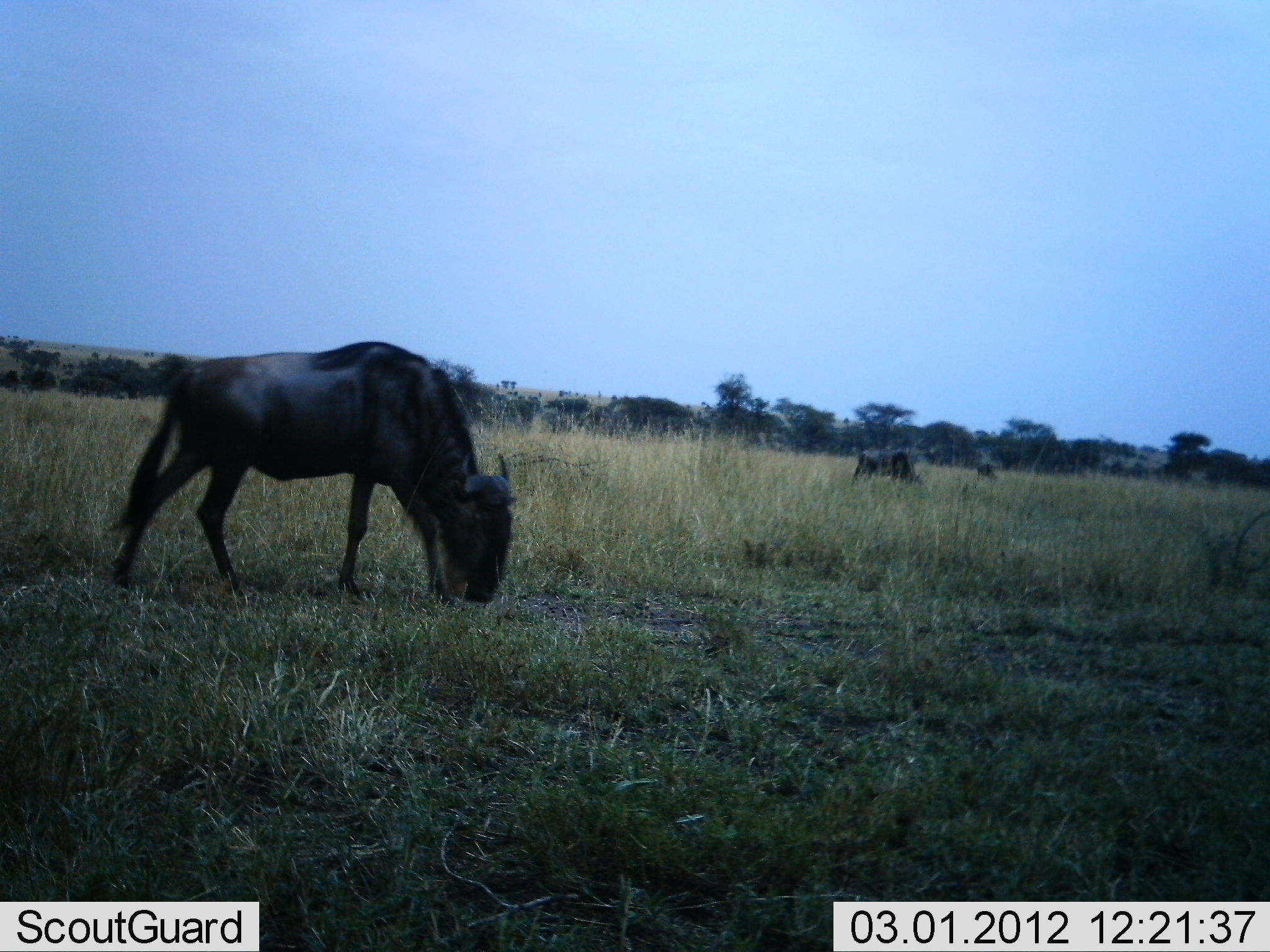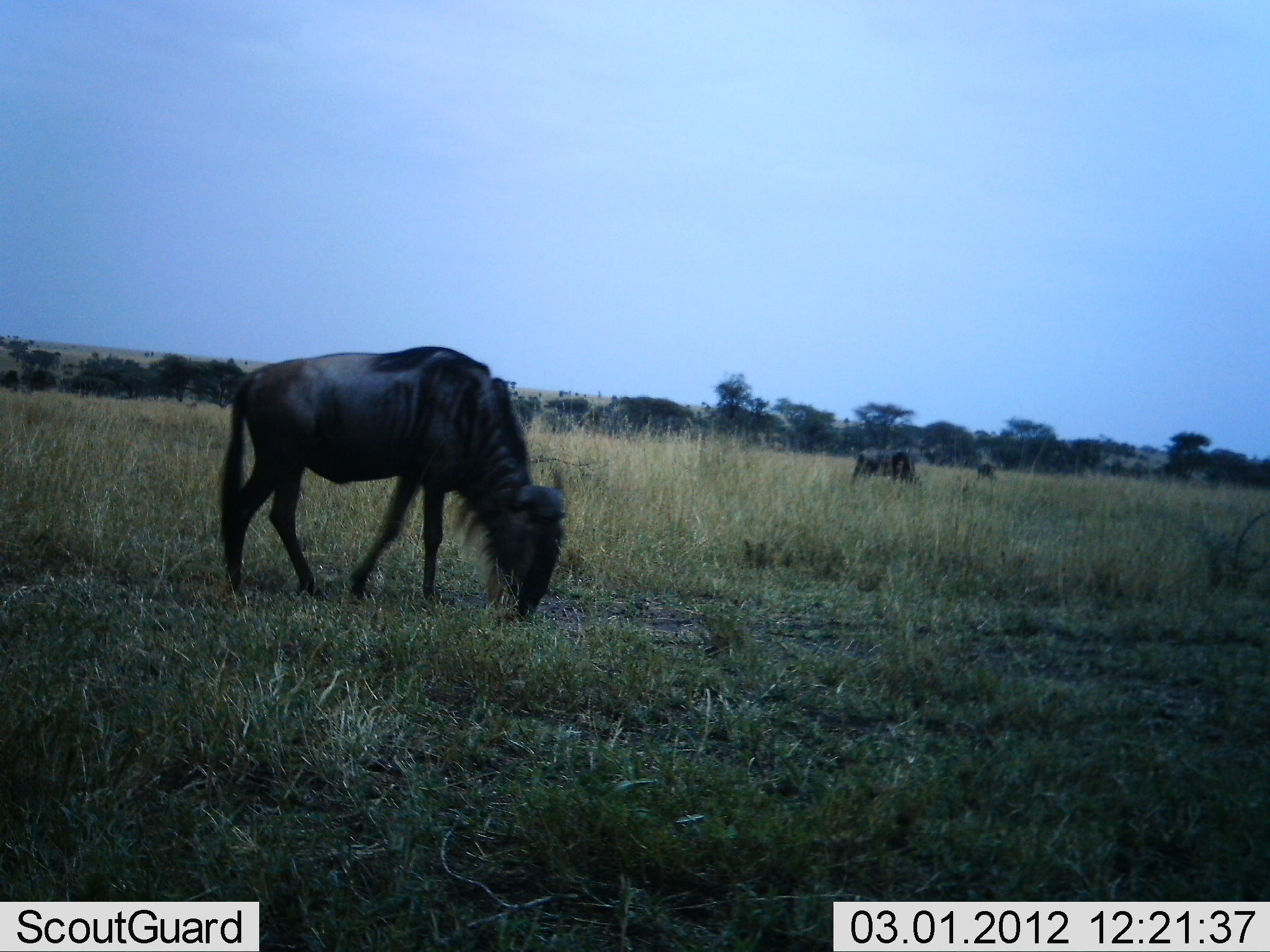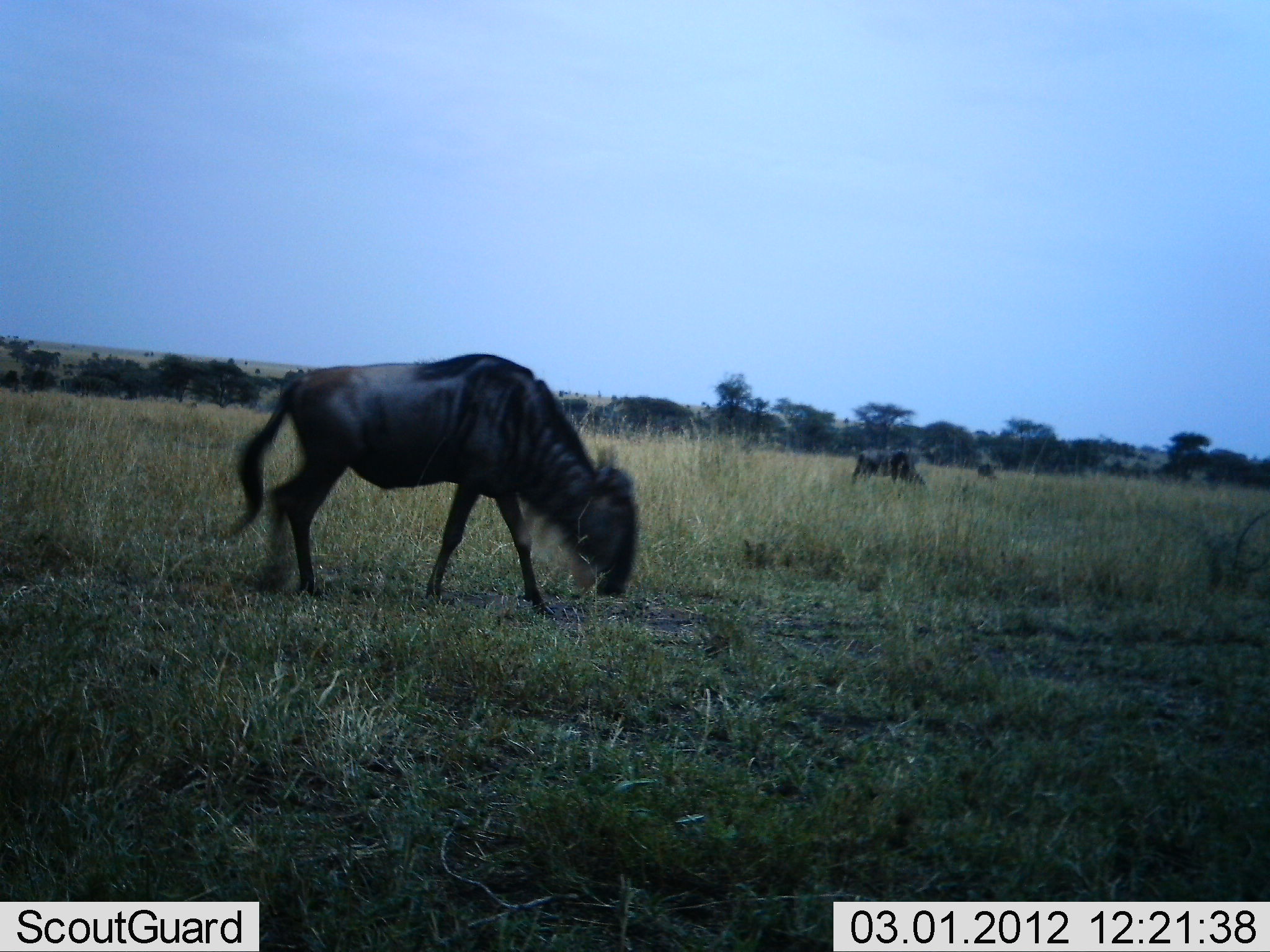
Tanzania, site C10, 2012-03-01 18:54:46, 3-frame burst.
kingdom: Animalia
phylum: Chordata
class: Mammalia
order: Artiodactyla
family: Bovidae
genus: Connochaetes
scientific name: Connochaetes taurinus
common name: blue wildebeest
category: wildebeest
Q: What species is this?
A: Wildebeest (blue wildebeest) (Connochaetes taurinus).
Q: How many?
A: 3.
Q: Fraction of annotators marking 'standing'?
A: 38%.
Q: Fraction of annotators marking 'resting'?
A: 0%.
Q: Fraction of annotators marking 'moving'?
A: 17%.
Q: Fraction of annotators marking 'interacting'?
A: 0%.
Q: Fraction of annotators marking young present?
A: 0%.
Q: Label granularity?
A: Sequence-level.